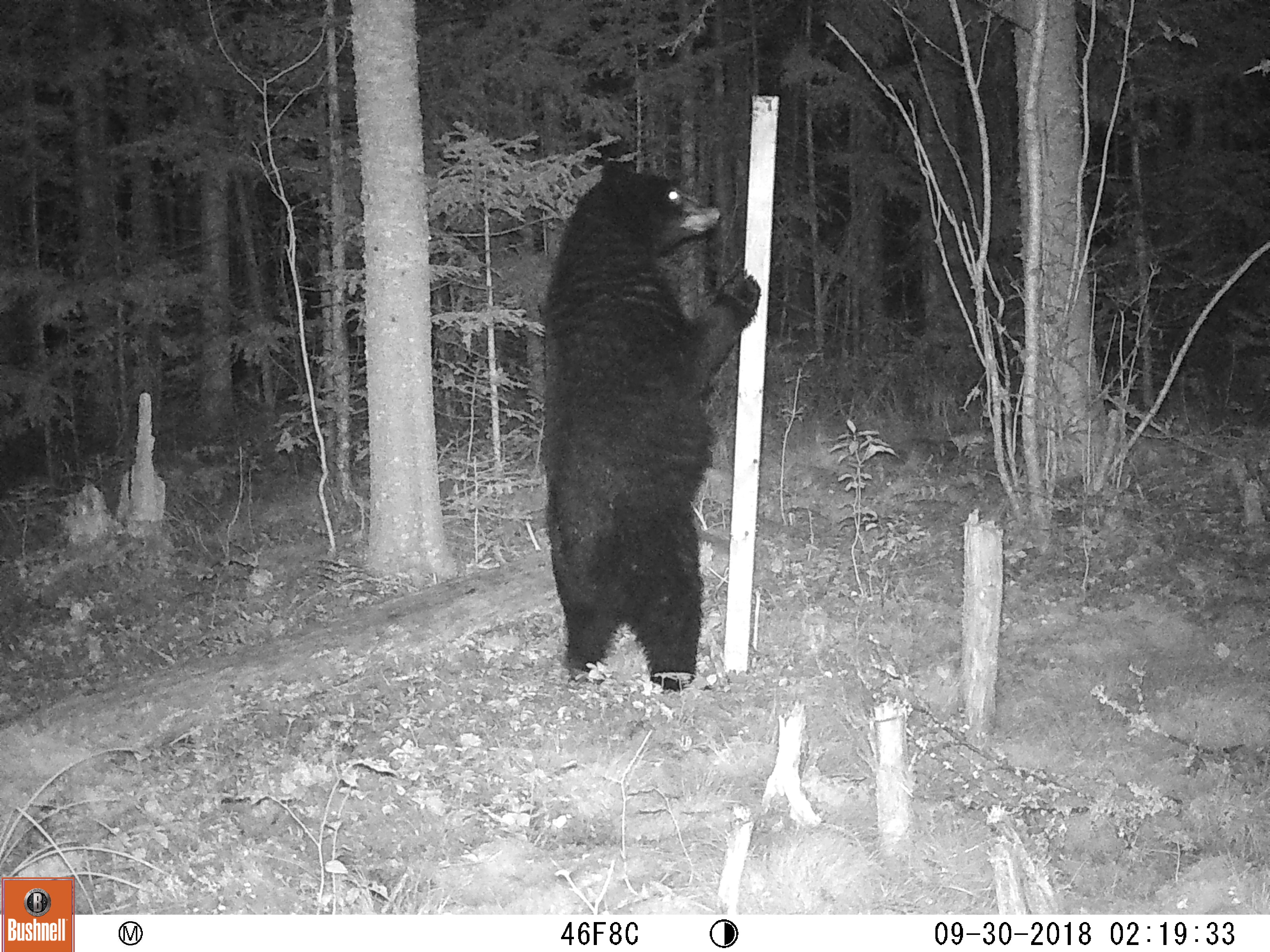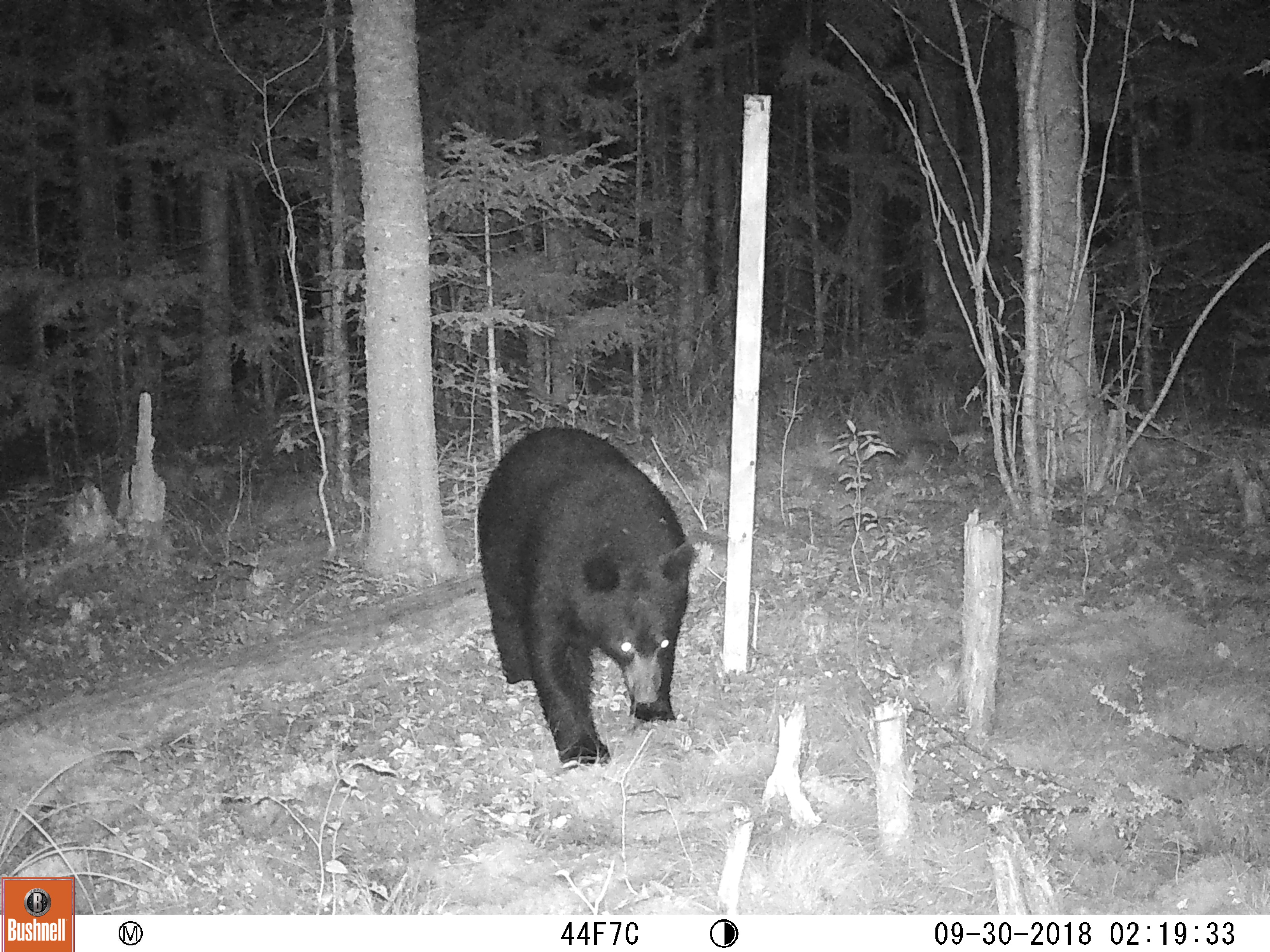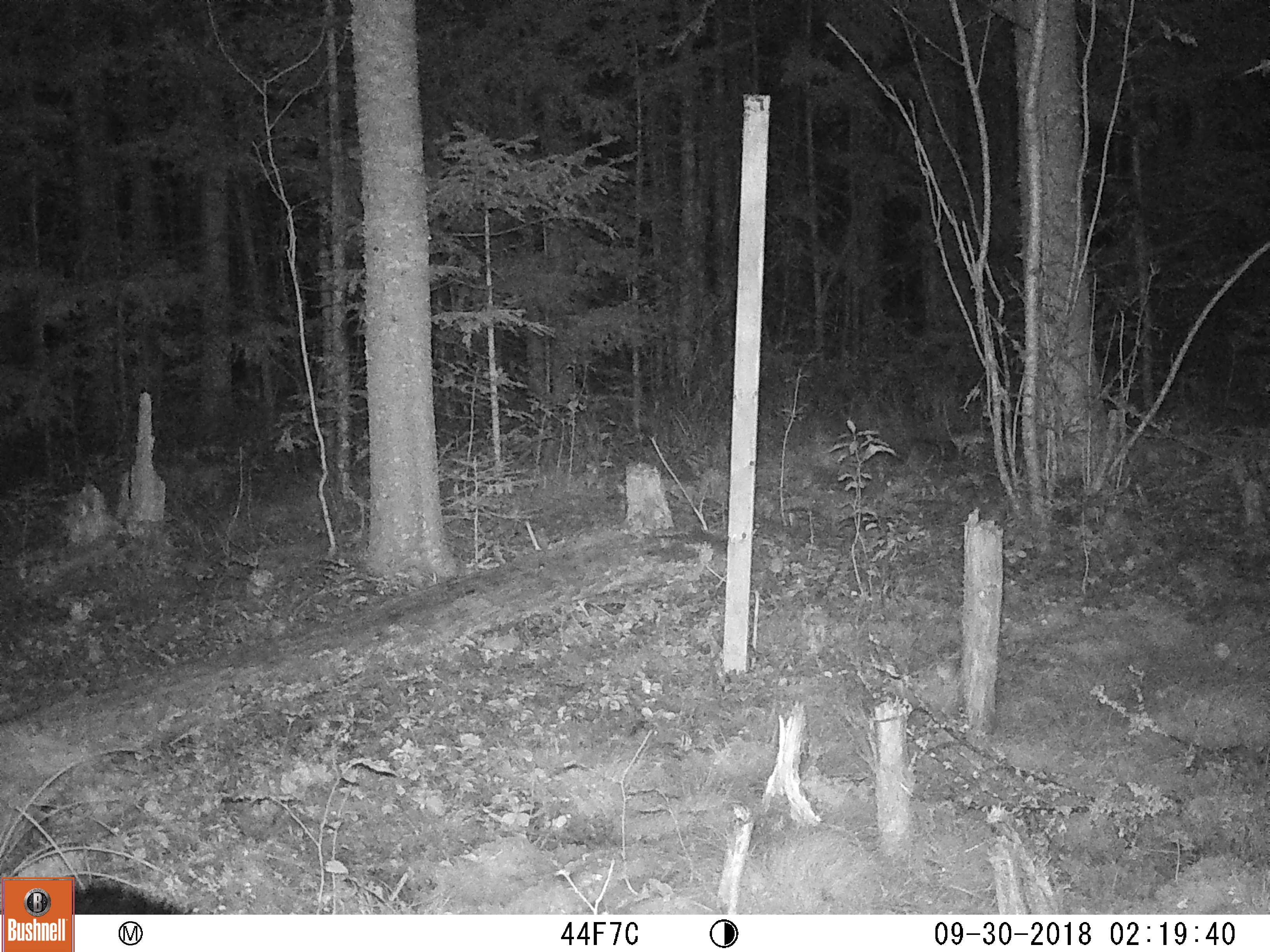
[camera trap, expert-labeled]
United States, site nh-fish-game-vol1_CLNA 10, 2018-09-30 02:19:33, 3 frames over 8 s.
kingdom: Animalia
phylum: Chordata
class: Mammalia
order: Carnivora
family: Ursidae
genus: Ursus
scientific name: Ursus americanus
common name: black bear